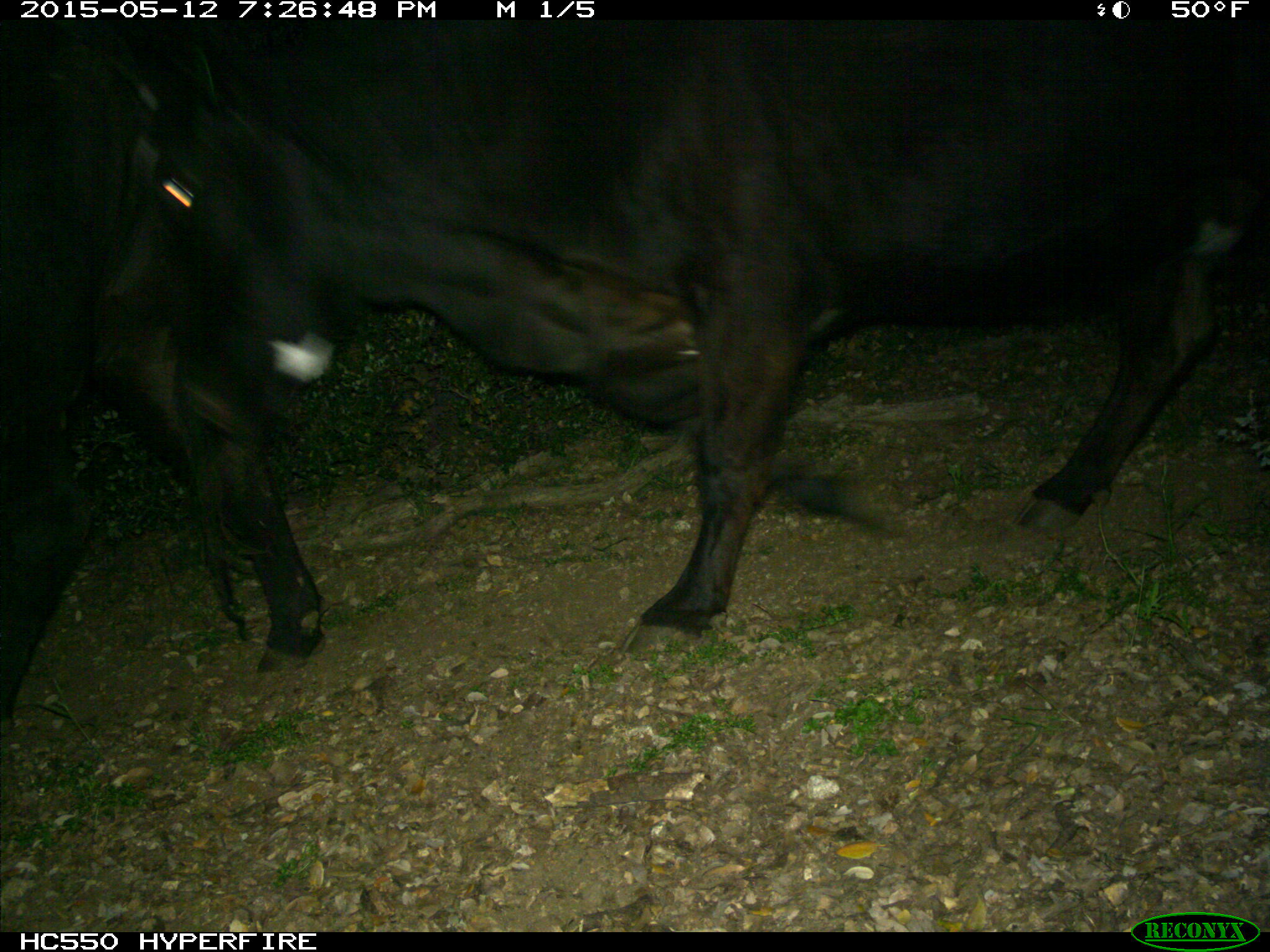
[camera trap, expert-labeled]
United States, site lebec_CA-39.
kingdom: Animalia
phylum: Chordata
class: Mammalia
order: Artiodactyla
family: Bovidae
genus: Bos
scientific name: Bos taurus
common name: domestic cow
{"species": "Bos taurus (domestic cow)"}